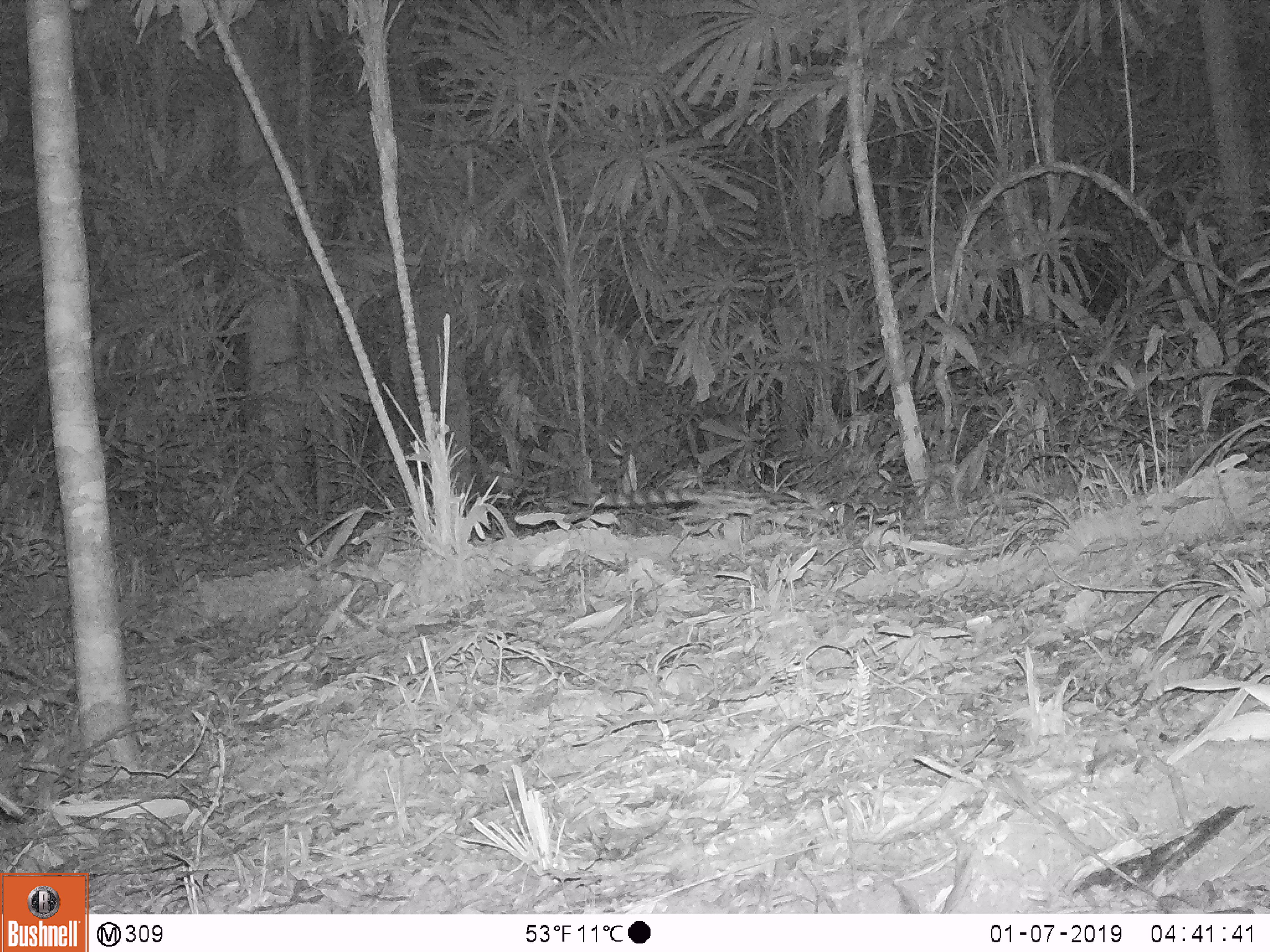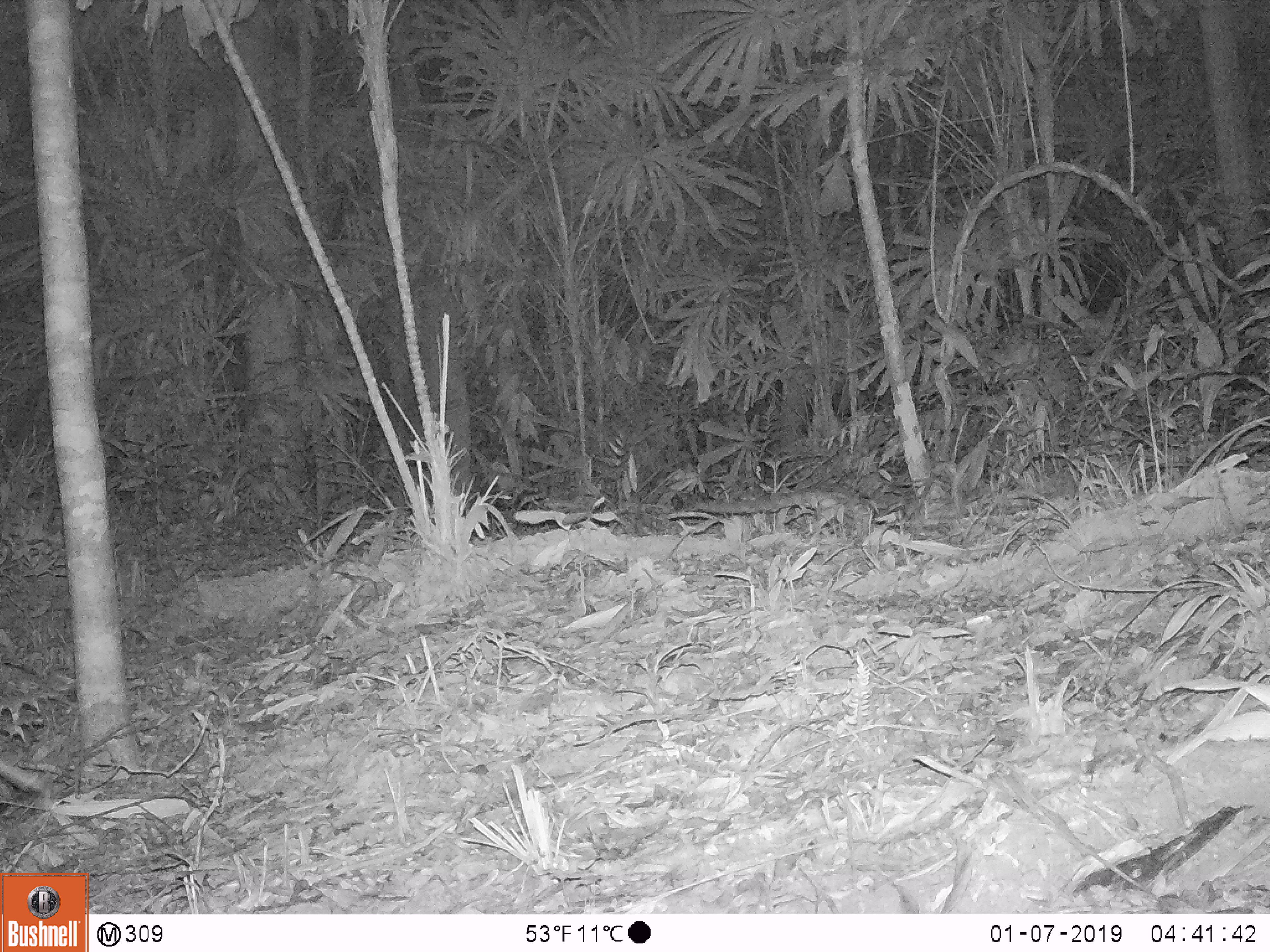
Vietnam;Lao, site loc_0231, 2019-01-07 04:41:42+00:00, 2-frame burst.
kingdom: Animalia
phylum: Chordata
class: Mammalia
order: Carnivora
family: Prionodontidae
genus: Prionodon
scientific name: Prionodon pardicolor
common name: spotted linsang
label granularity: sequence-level